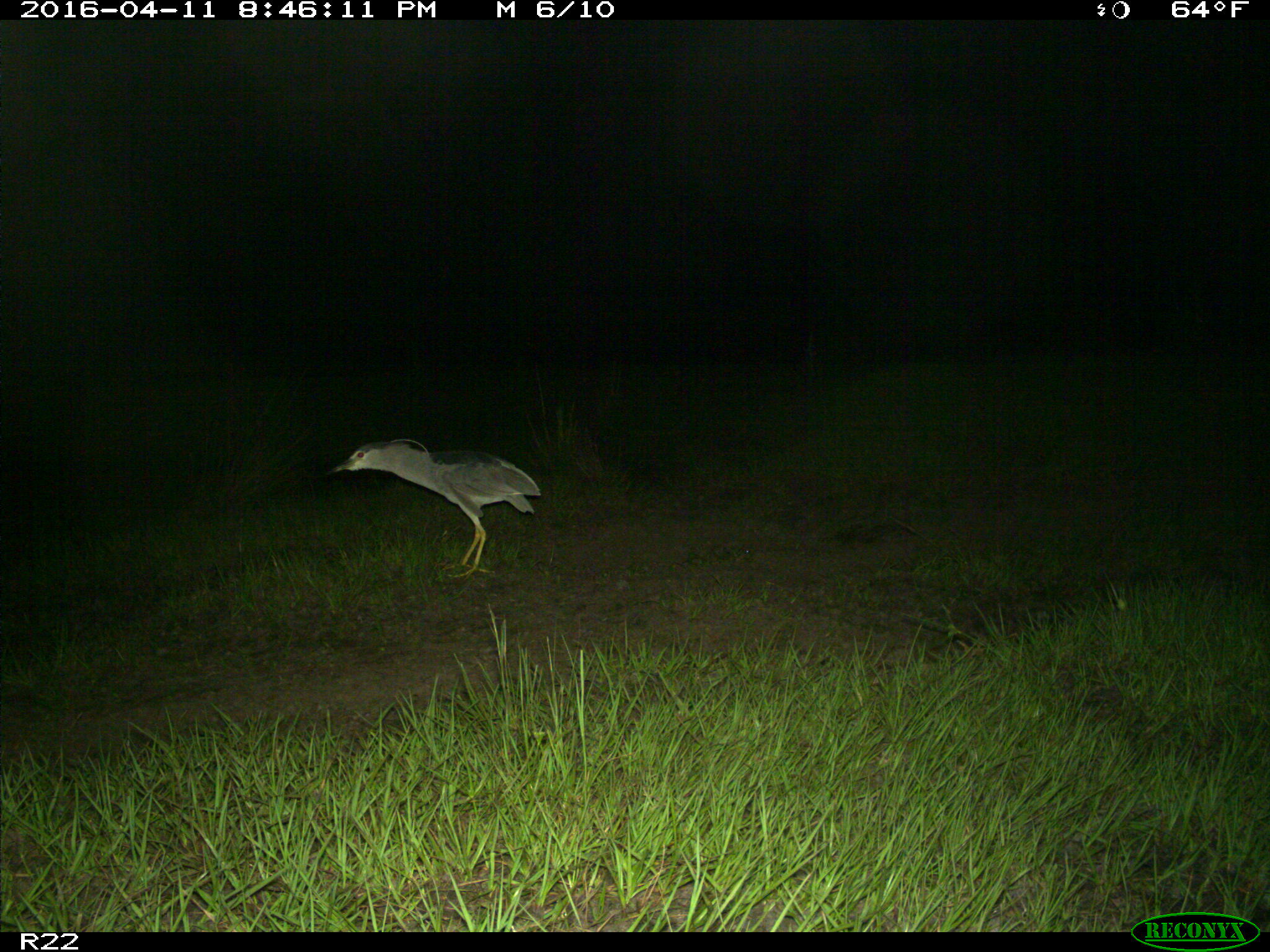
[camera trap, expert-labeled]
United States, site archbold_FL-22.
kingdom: Animalia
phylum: Chordata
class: Aves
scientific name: Aves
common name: birds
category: unidentified bird